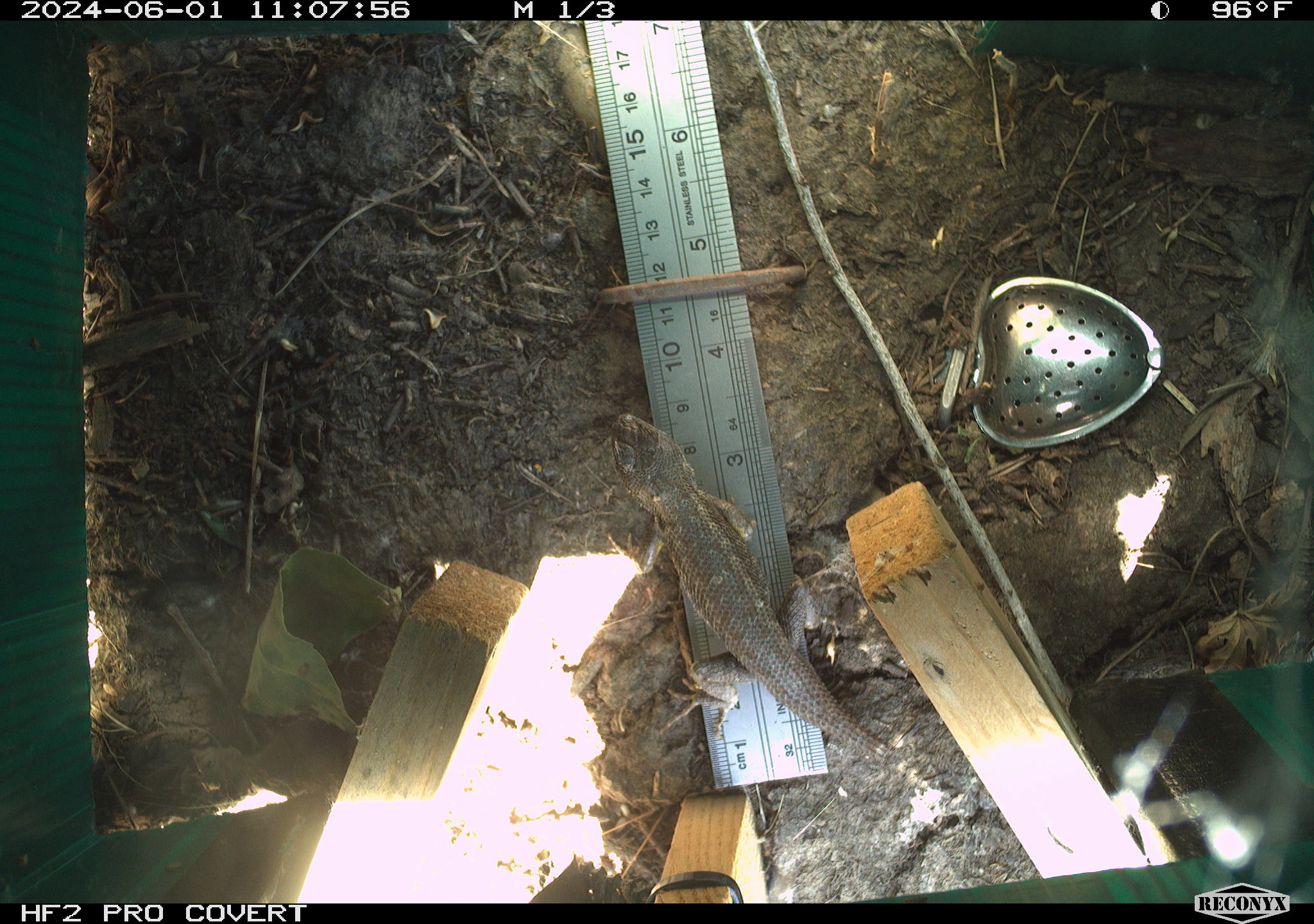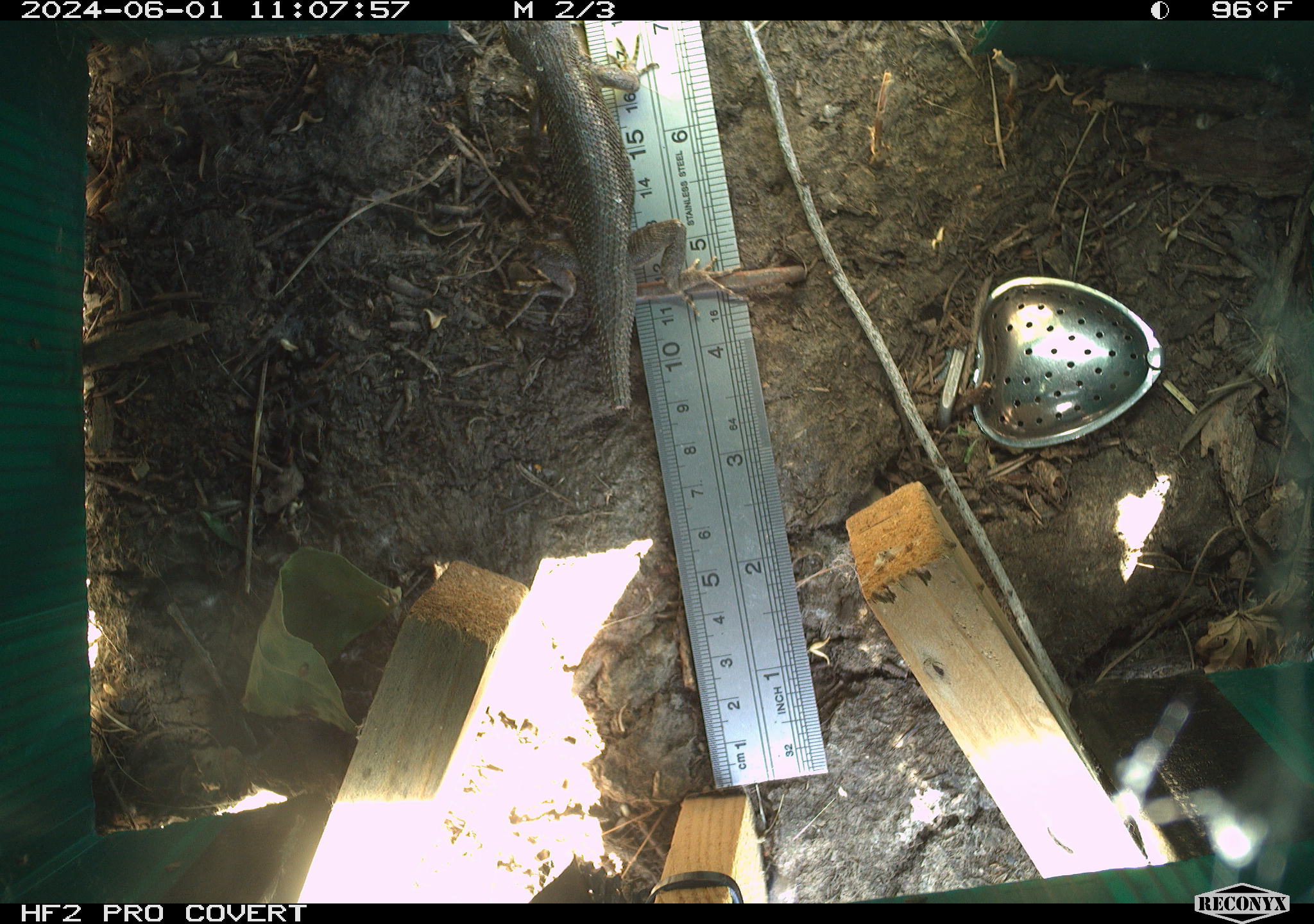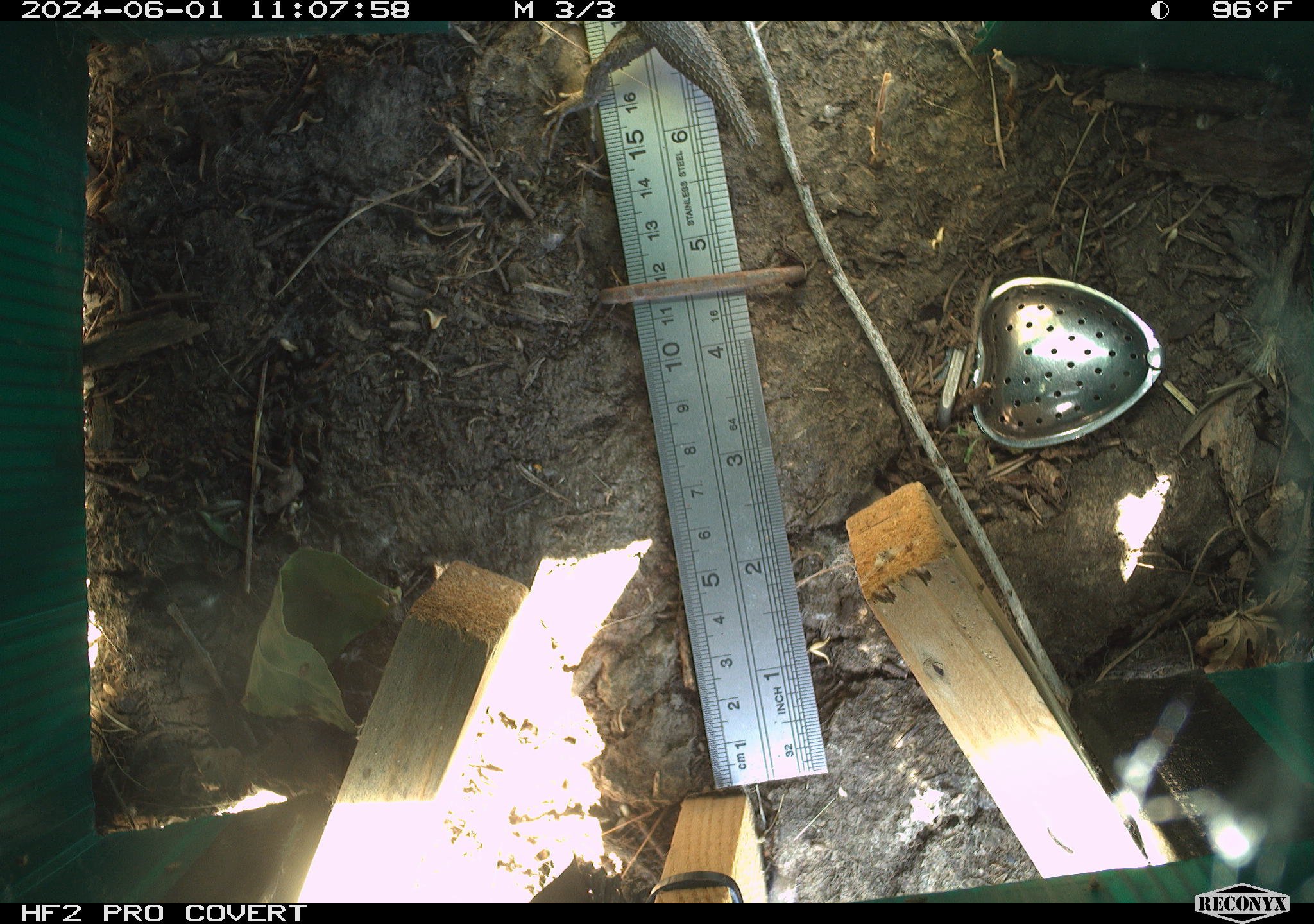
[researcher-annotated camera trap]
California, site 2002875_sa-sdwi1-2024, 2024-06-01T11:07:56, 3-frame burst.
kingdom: Animalia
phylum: Chordata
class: Reptilia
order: Squamata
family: Phrynosomatidae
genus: Sceloporus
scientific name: Sceloporus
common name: spiny lizards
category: sceloporus species